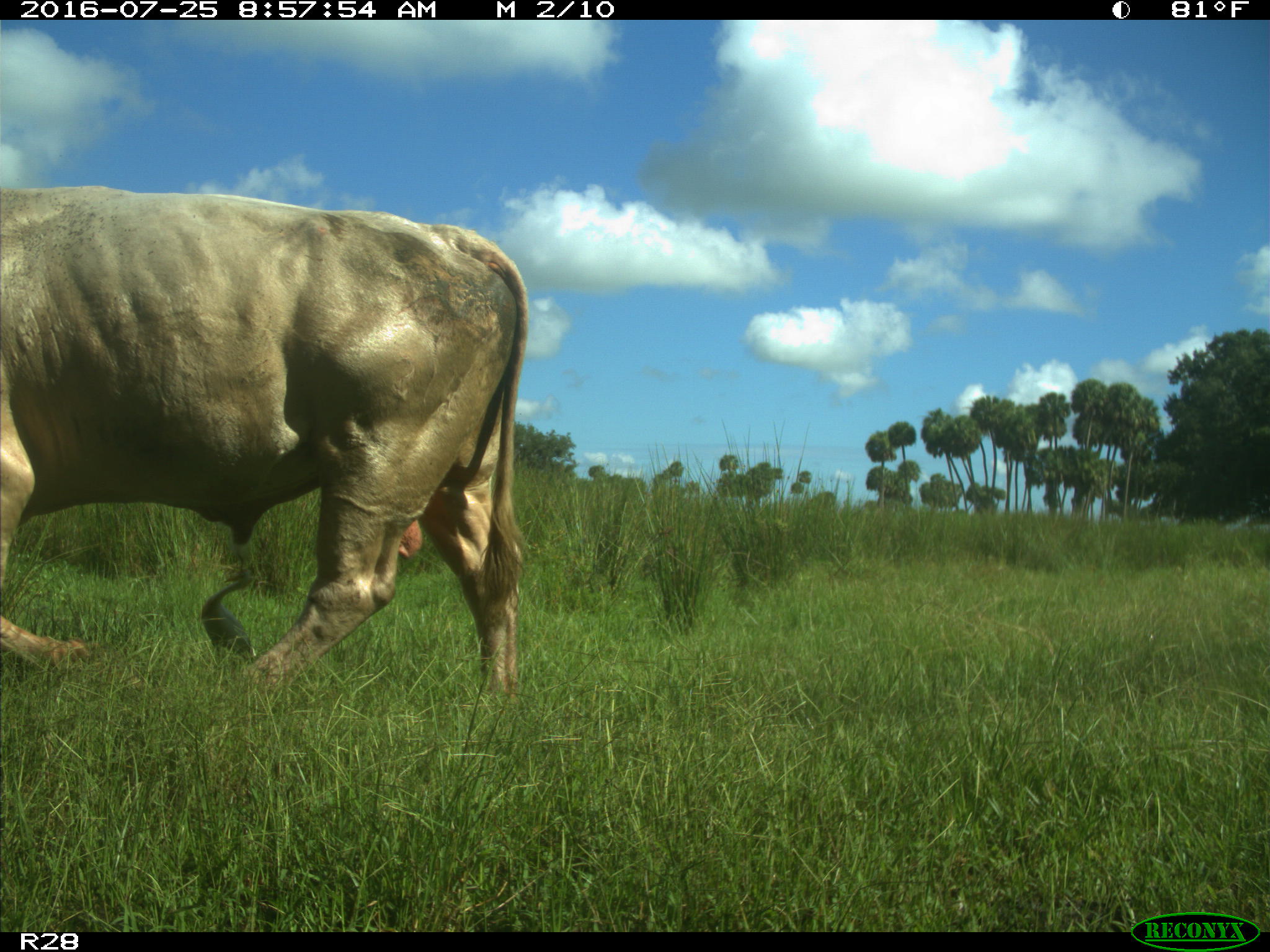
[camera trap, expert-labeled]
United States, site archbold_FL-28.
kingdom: Animalia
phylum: Chordata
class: Mammalia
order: Artiodactyla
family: Bovidae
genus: Bos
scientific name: Bos taurus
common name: domestic cow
Bos taurus (domestic cow).